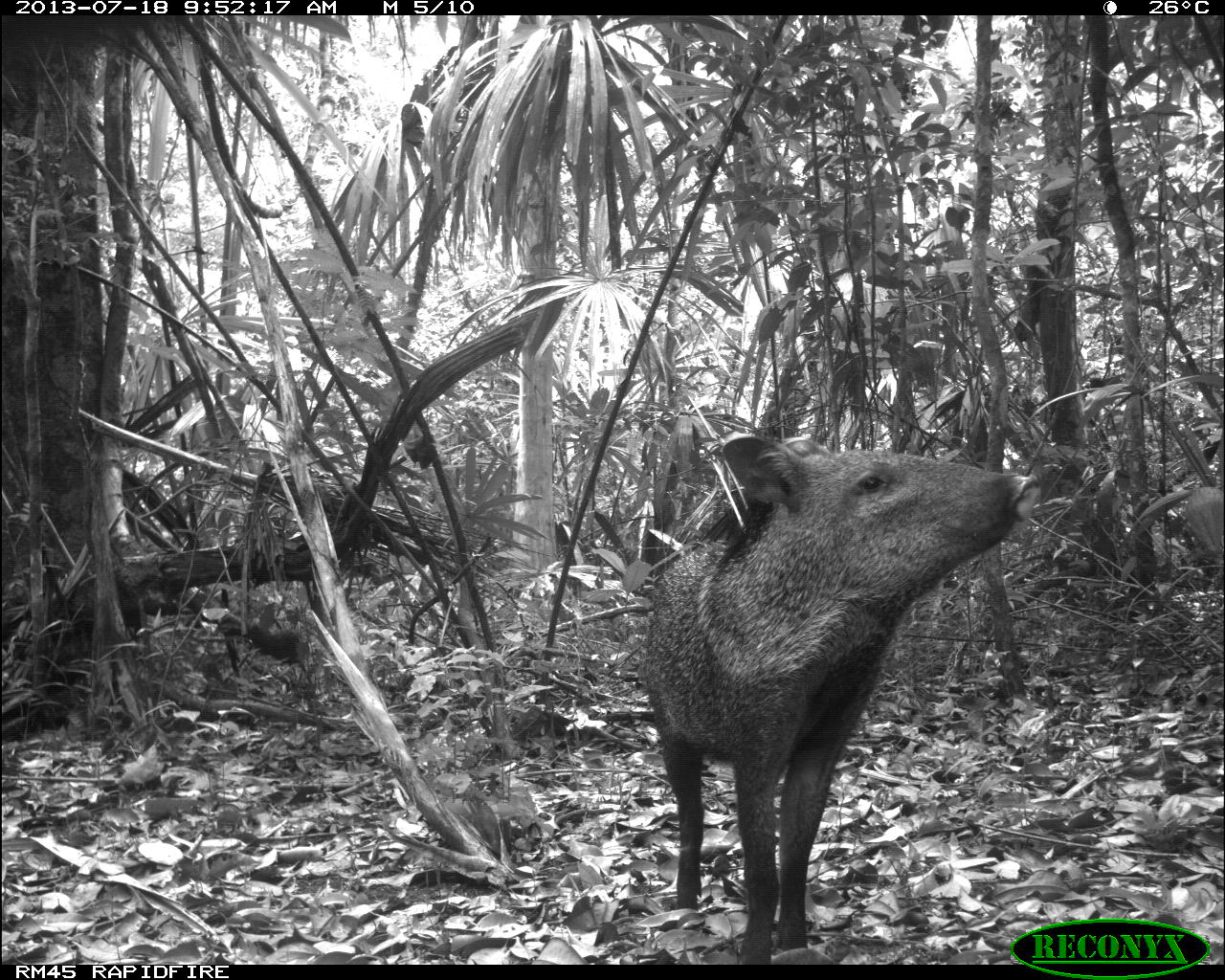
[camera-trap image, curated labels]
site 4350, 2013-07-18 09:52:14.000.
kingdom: Animalia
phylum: Chordata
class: Mammalia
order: Artiodactyla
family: Tayassuidae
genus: Pecari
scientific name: Pecari tajacu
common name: collared peccary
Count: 1.